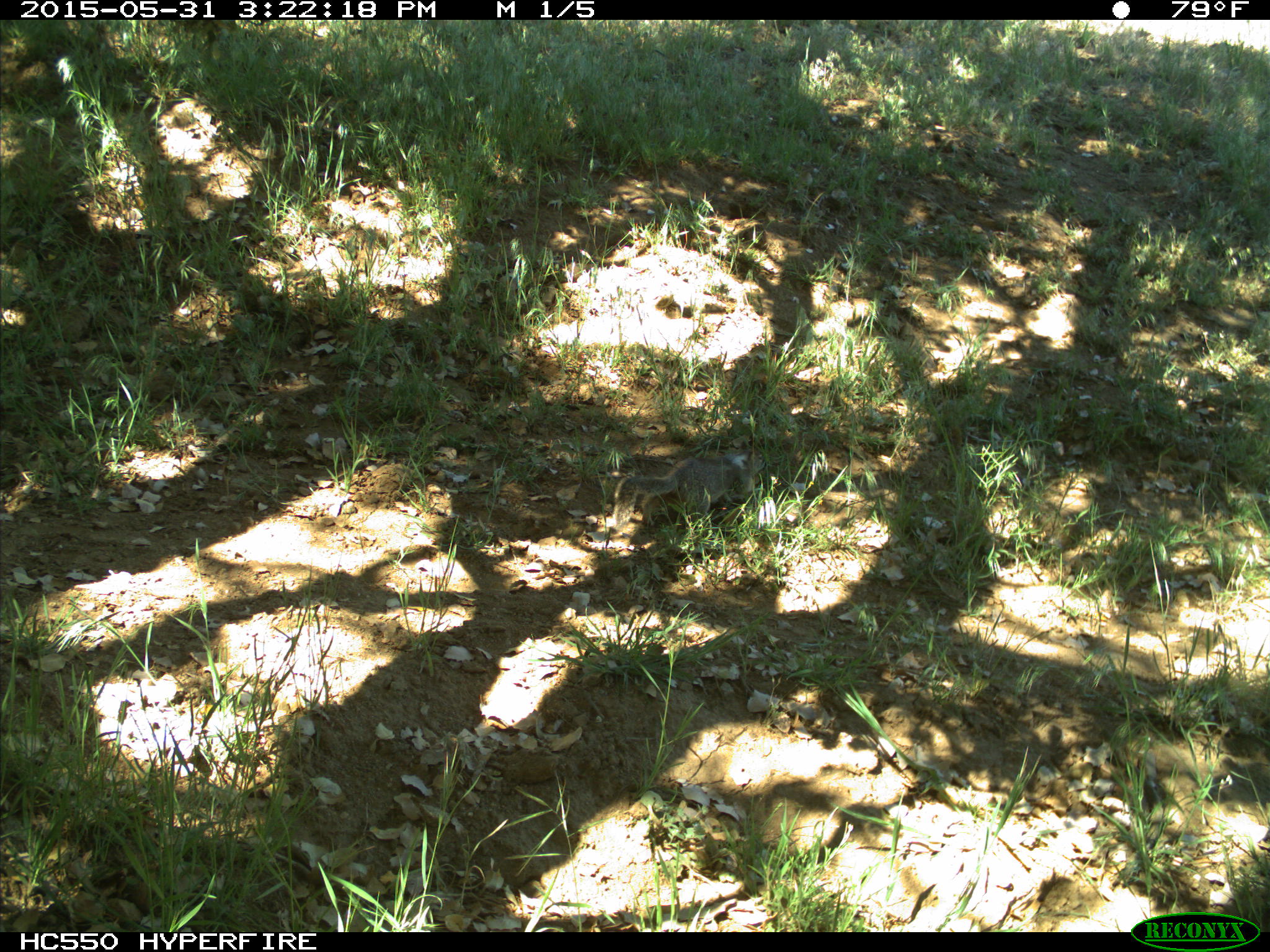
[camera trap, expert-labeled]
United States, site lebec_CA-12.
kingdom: Animalia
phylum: Chordata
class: Mammalia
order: Rodentia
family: Sciuridae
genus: Otospermophilus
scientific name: Otospermophilus beecheyi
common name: california ground squirrel